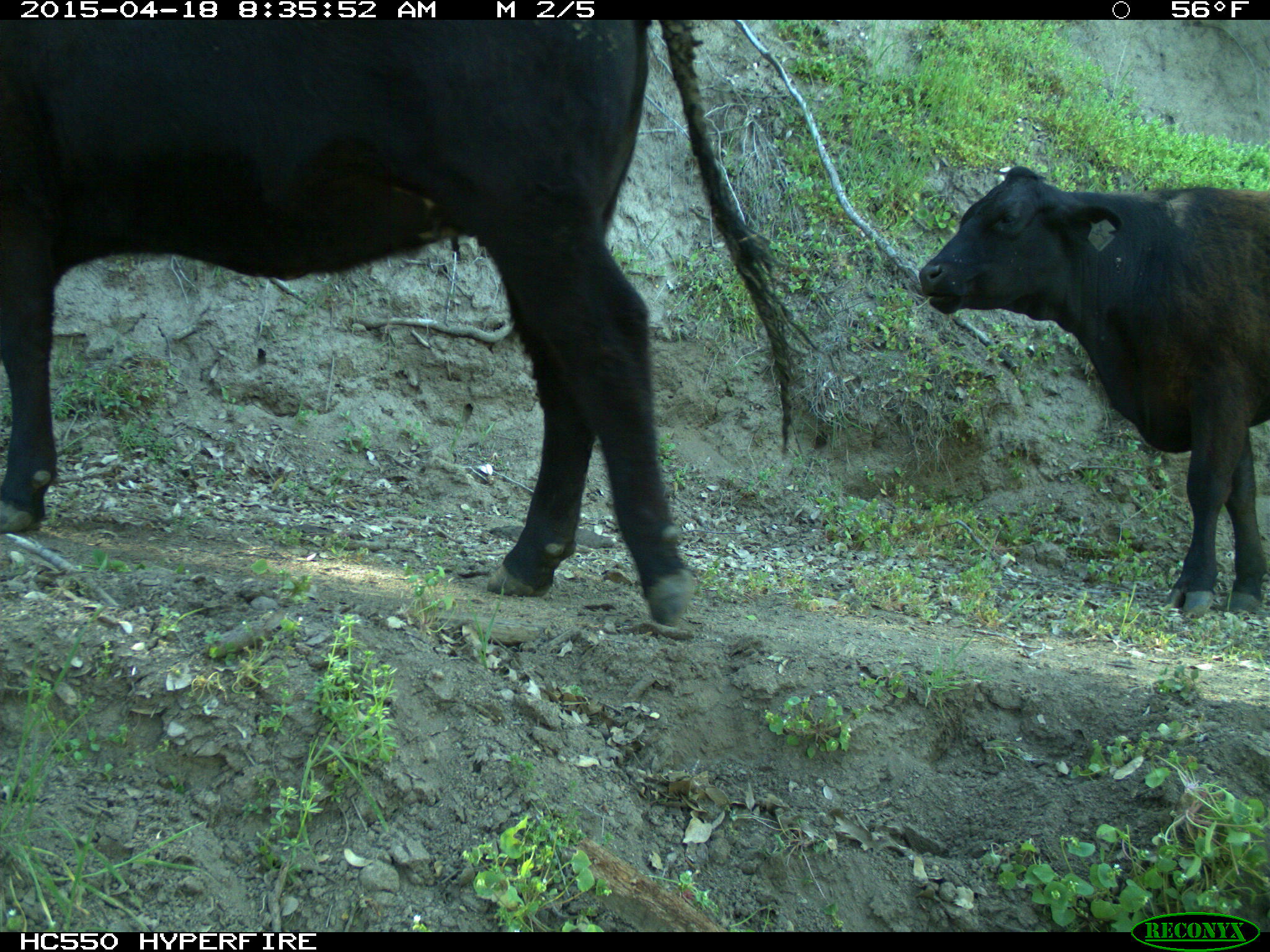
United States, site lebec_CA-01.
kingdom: Animalia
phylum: Chordata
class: Mammalia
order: Artiodactyla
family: Bovidae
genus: Bos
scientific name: Bos taurus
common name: domestic cow